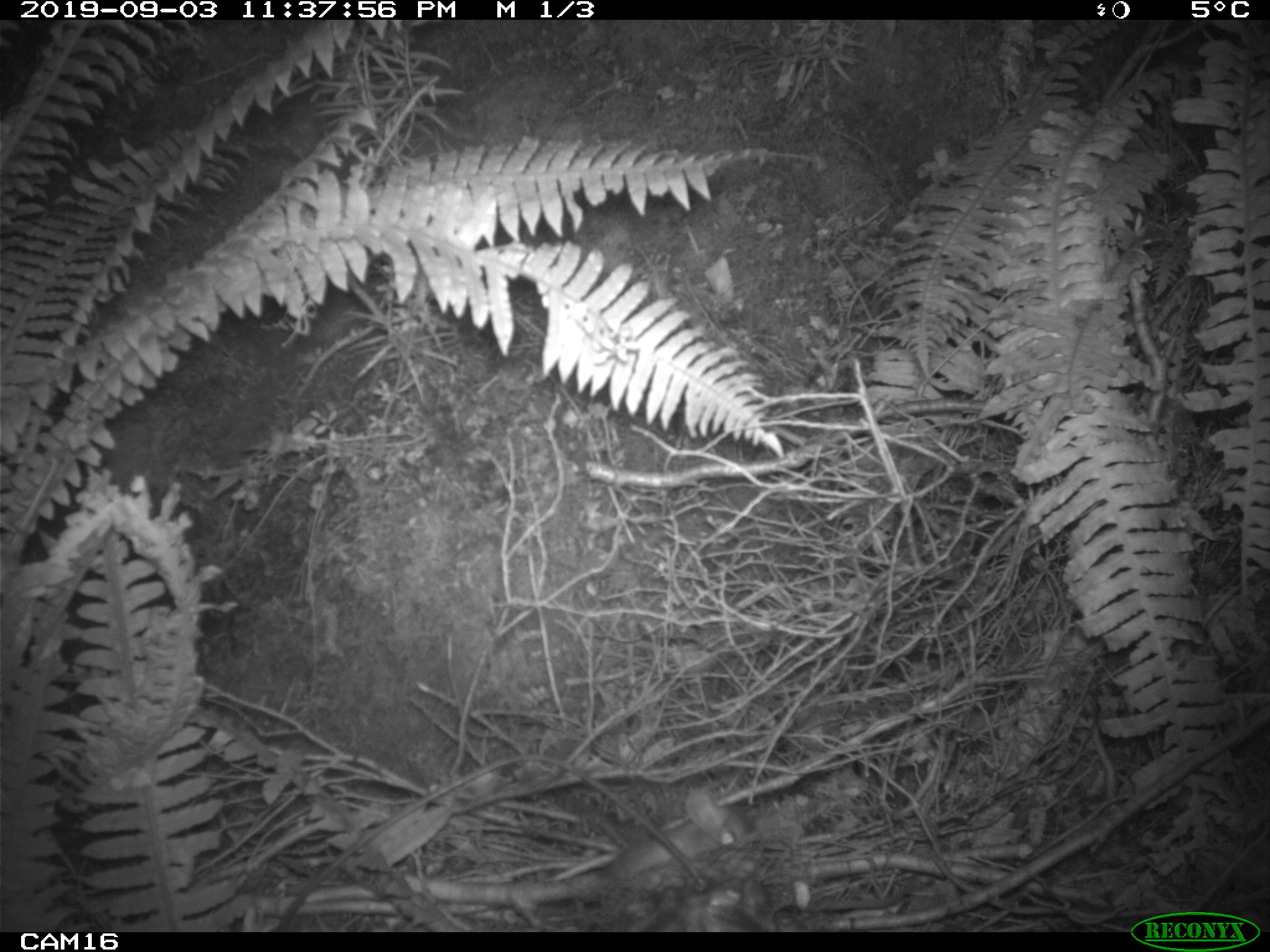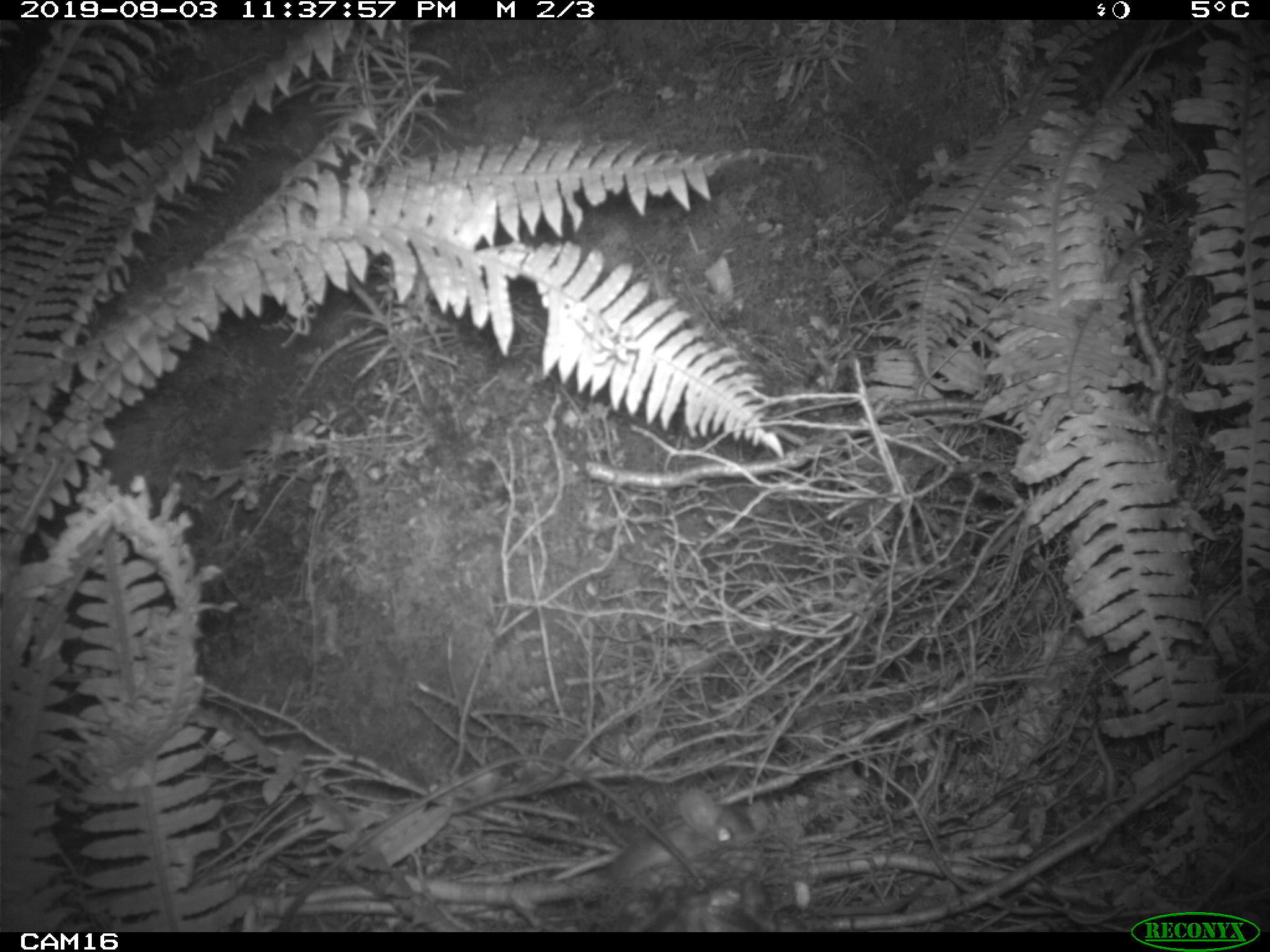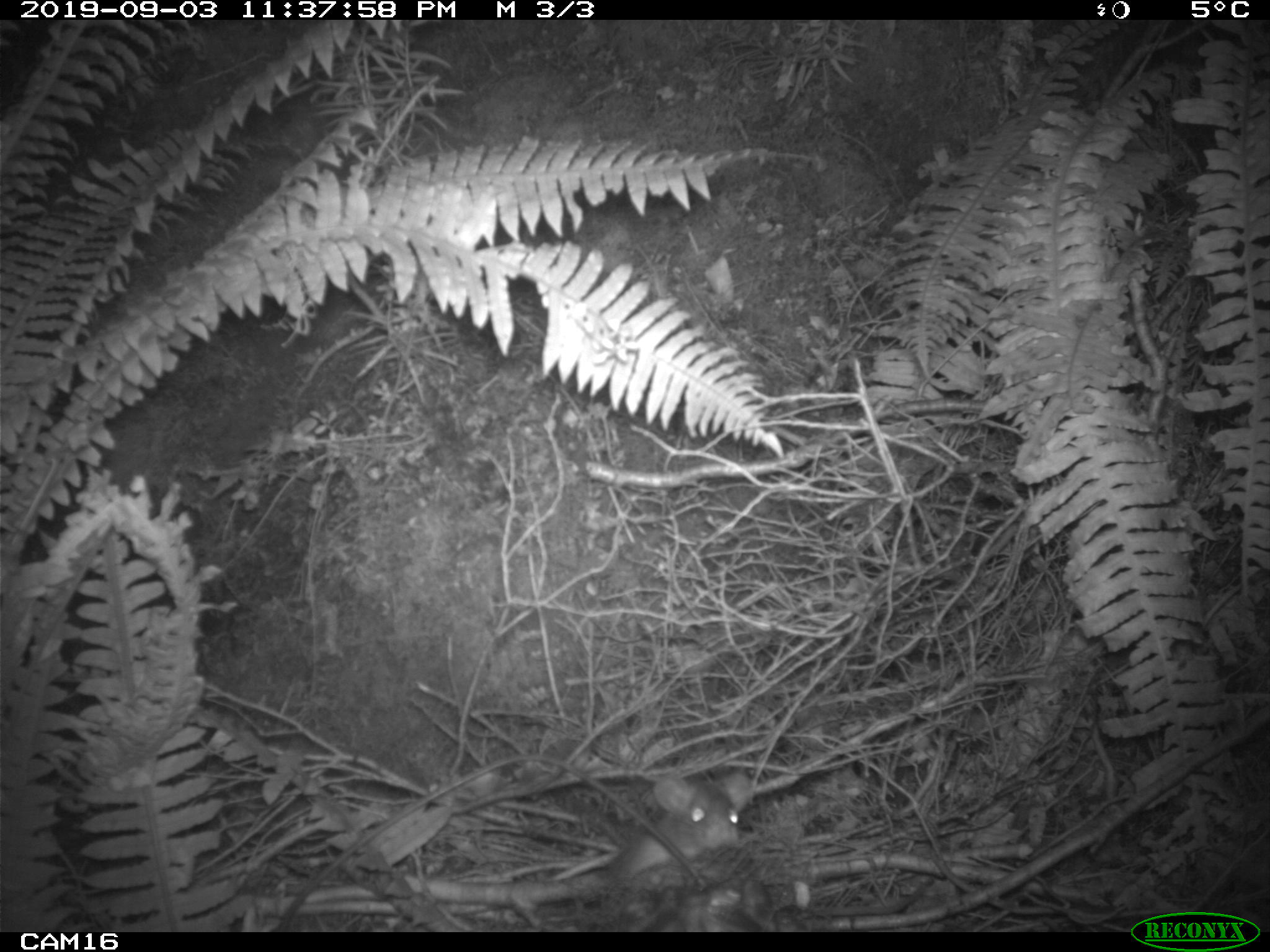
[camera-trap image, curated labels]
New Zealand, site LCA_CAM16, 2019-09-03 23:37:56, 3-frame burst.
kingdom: Animalia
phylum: Chordata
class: Mammalia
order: Rodentia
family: Muridae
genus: Rattus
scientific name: Rattus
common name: rat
Rat (Rattus).